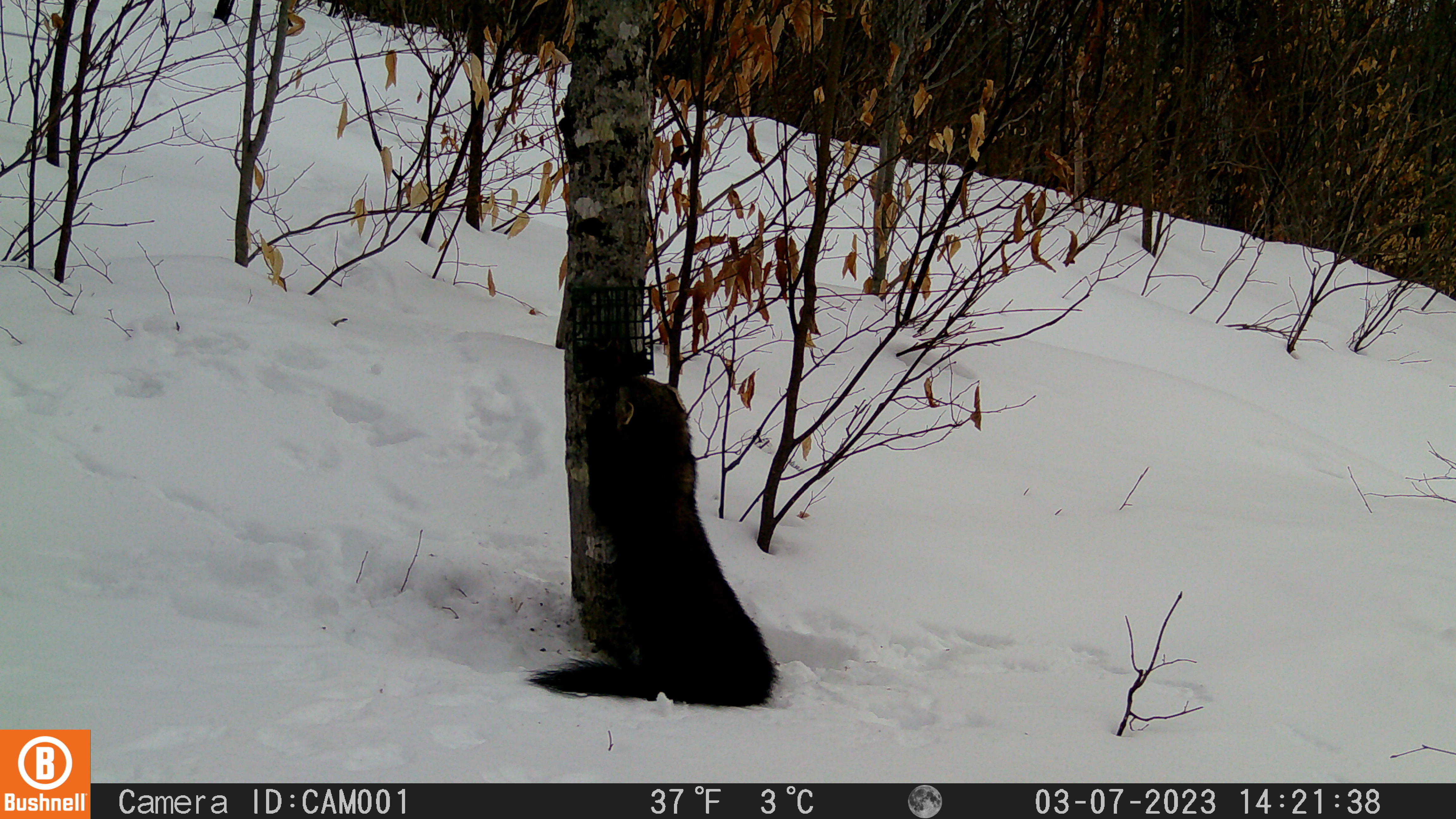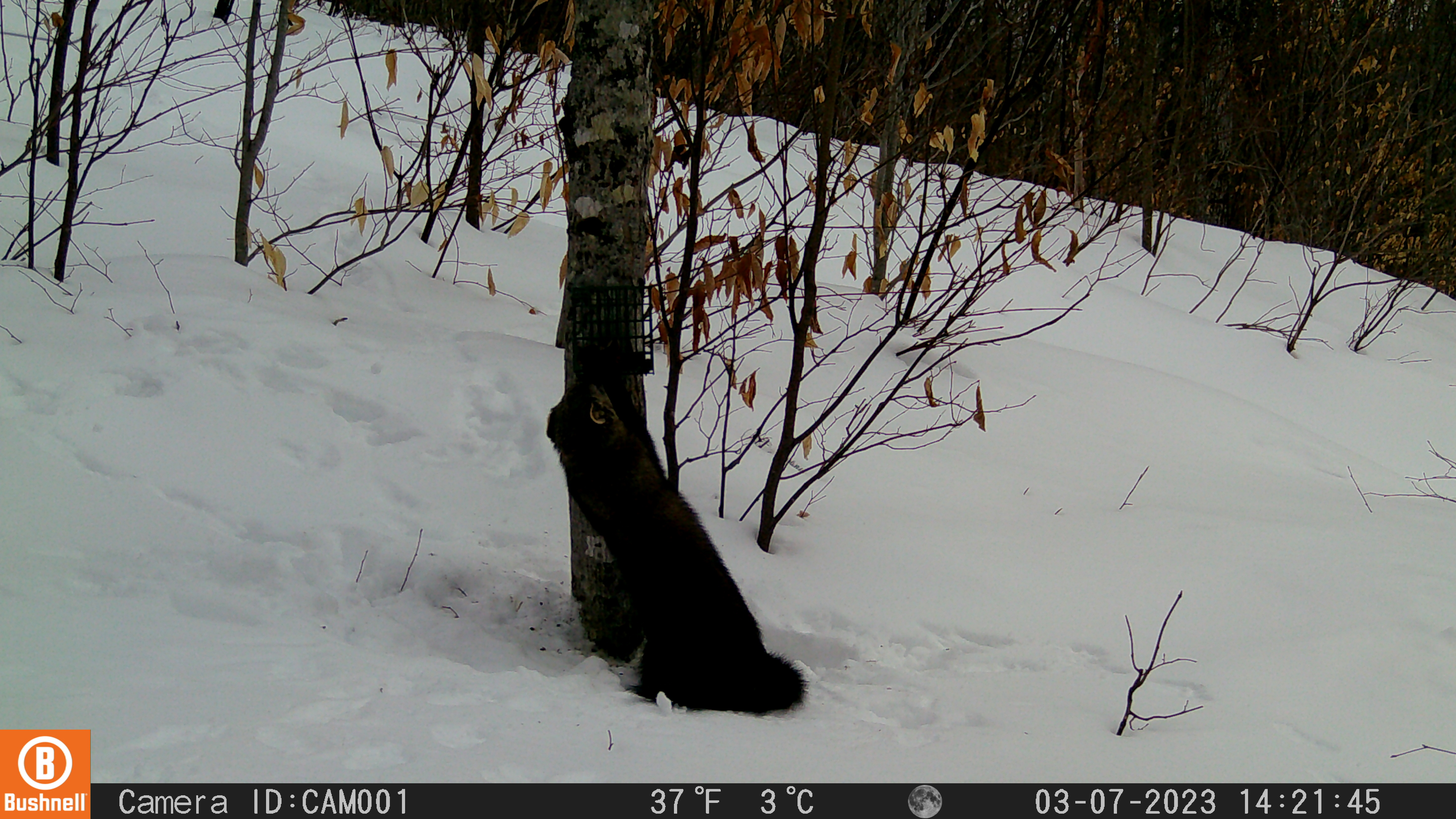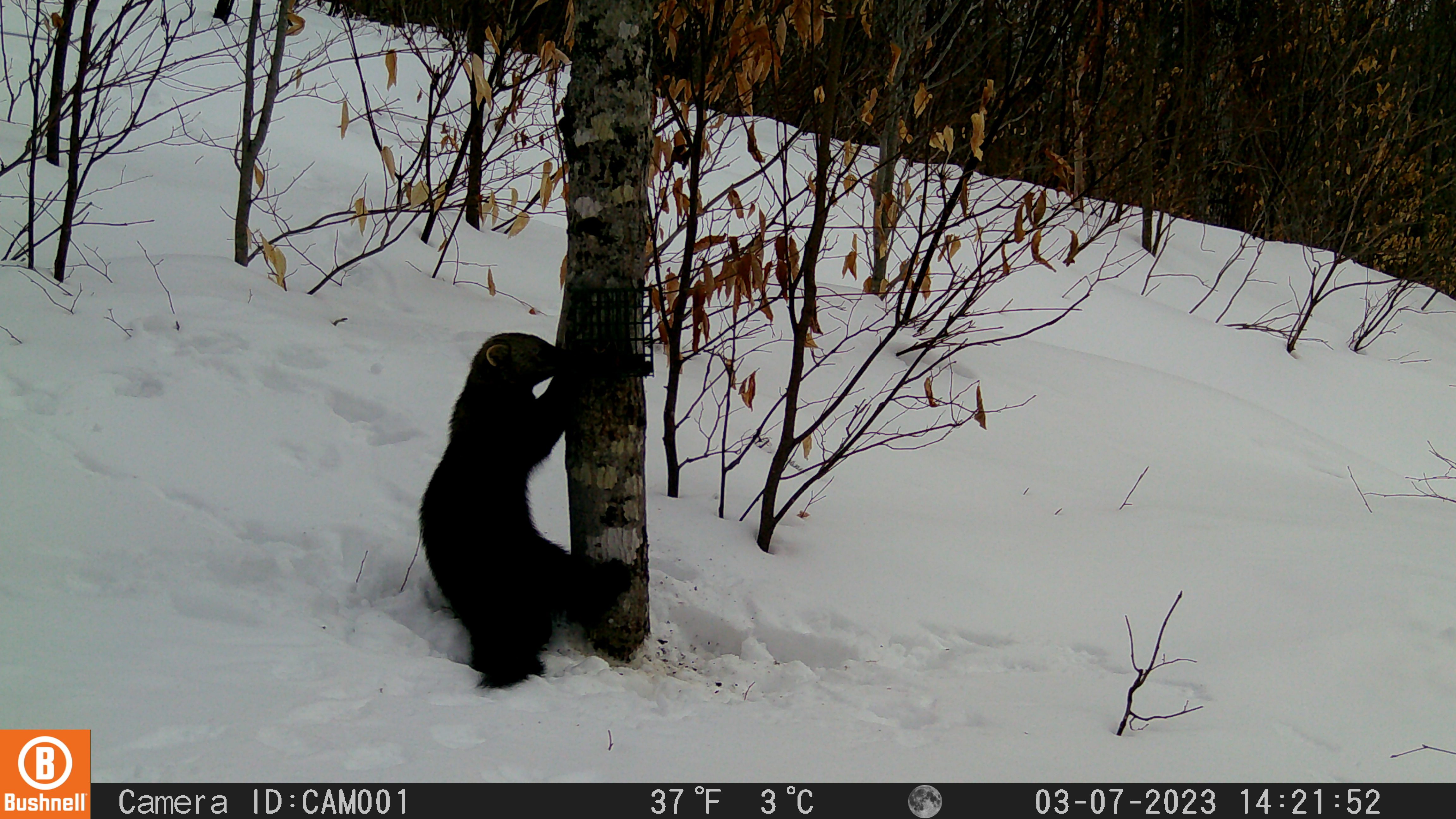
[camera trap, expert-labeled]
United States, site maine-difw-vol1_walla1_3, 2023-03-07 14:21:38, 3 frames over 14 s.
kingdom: Animalia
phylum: Chordata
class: Mammalia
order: Carnivora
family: Mustelidae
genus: Pekania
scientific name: Pekania pennanti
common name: fisher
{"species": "fisher (Pekania pennanti)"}